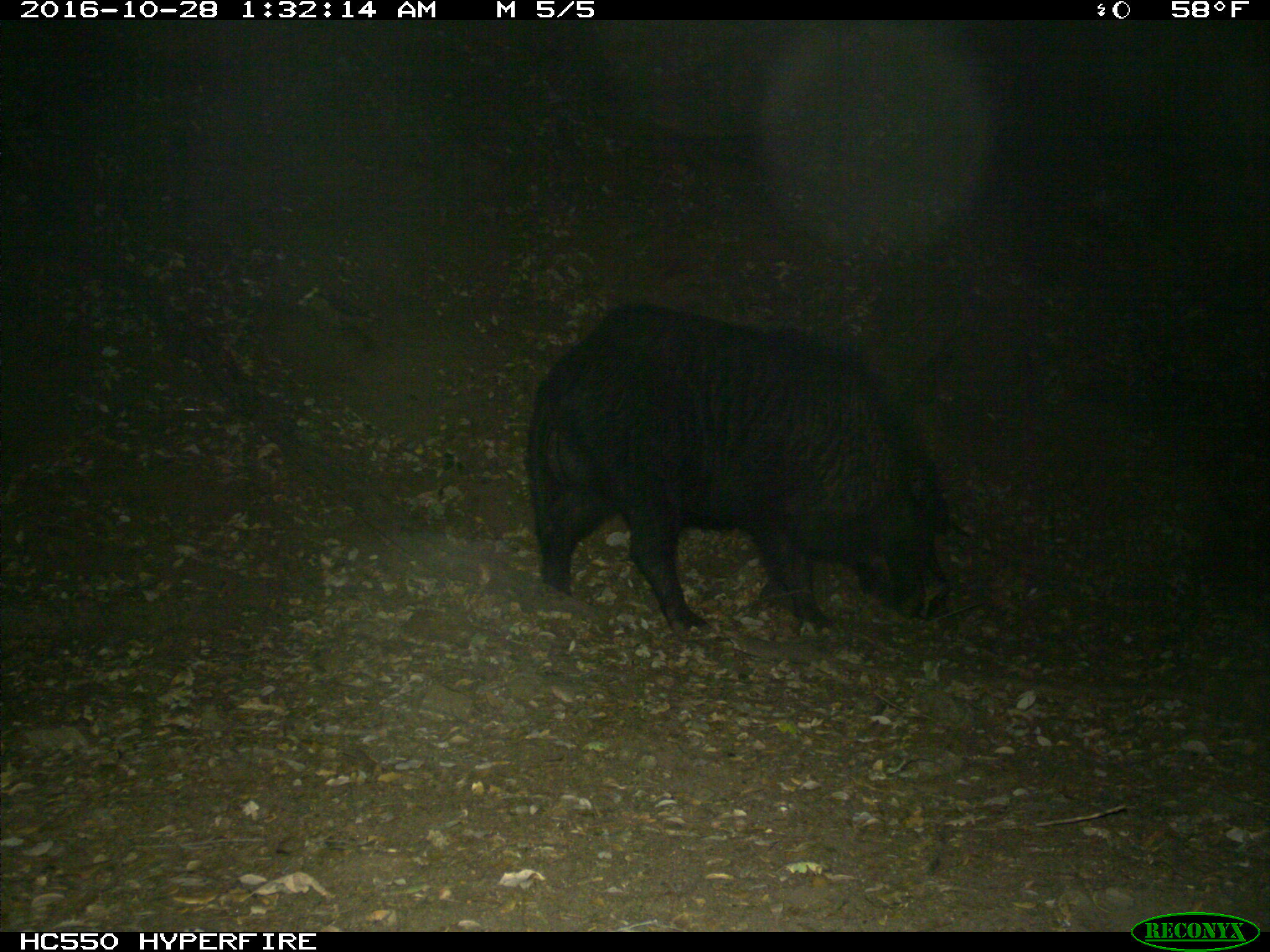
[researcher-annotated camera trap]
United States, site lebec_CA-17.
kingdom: Animalia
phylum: Chordata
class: Mammalia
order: Artiodactyla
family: Suidae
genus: Sus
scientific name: Sus scrofa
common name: wild boar